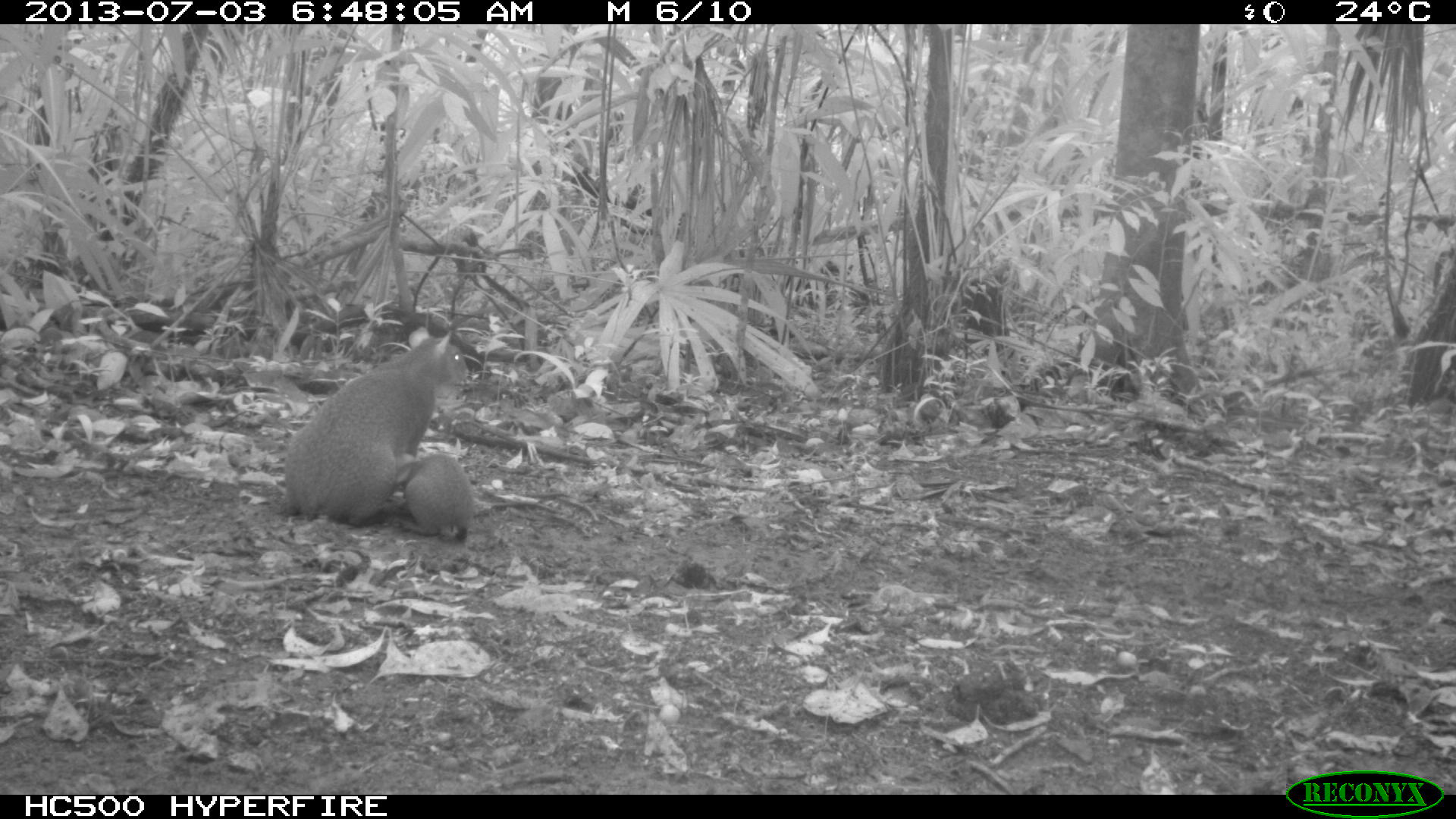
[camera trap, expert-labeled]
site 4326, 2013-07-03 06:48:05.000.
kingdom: Animalia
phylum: Chordata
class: Mammalia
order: Rodentia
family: Dasyproctidae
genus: Dasyprocta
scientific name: Dasyprocta punctata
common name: central american agouti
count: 2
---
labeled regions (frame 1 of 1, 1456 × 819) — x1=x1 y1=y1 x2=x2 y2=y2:
dasyprocta punctata: x1=283 y1=326 x2=476 y2=528; x1=393 y1=447 x2=475 y2=542